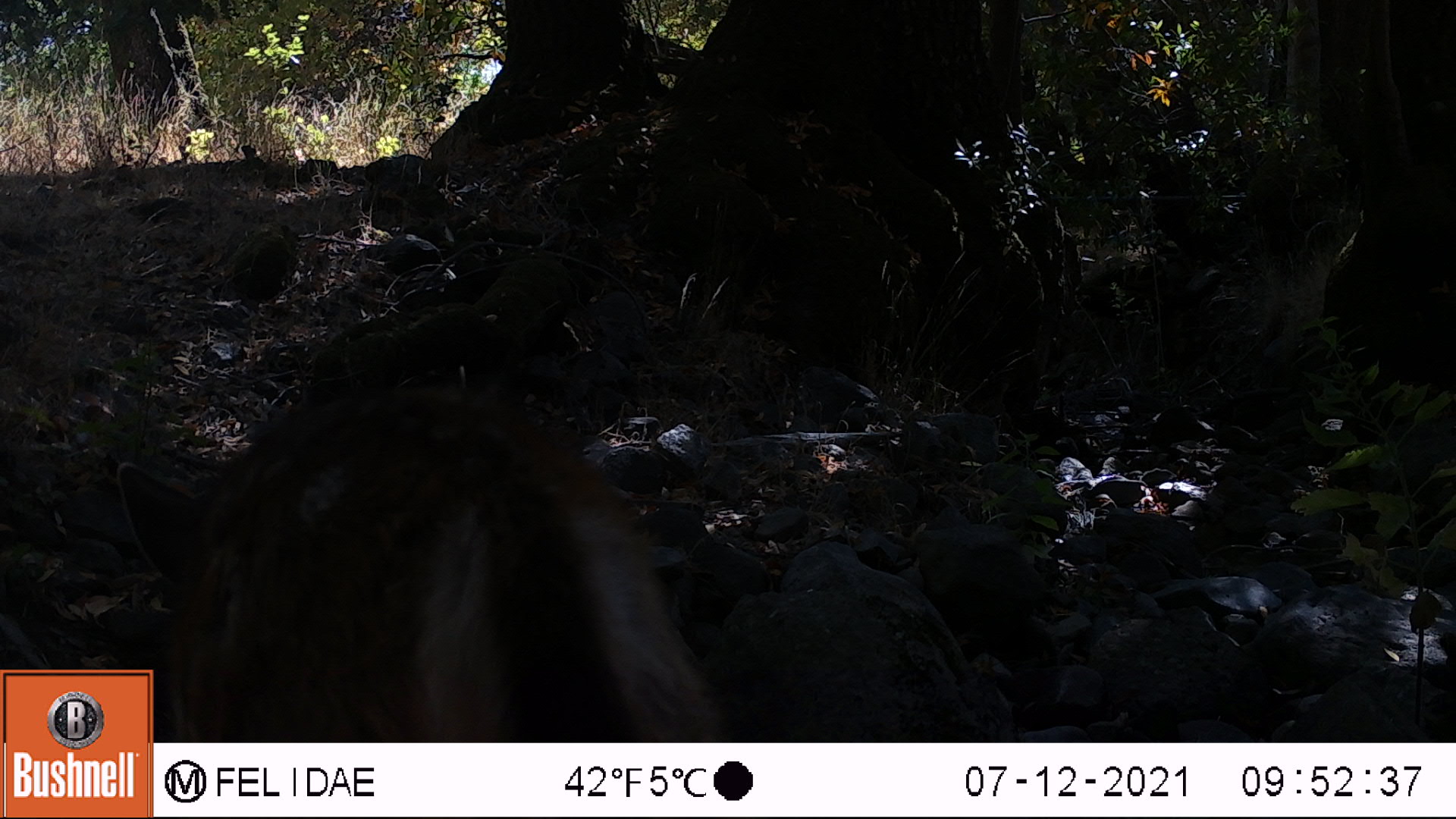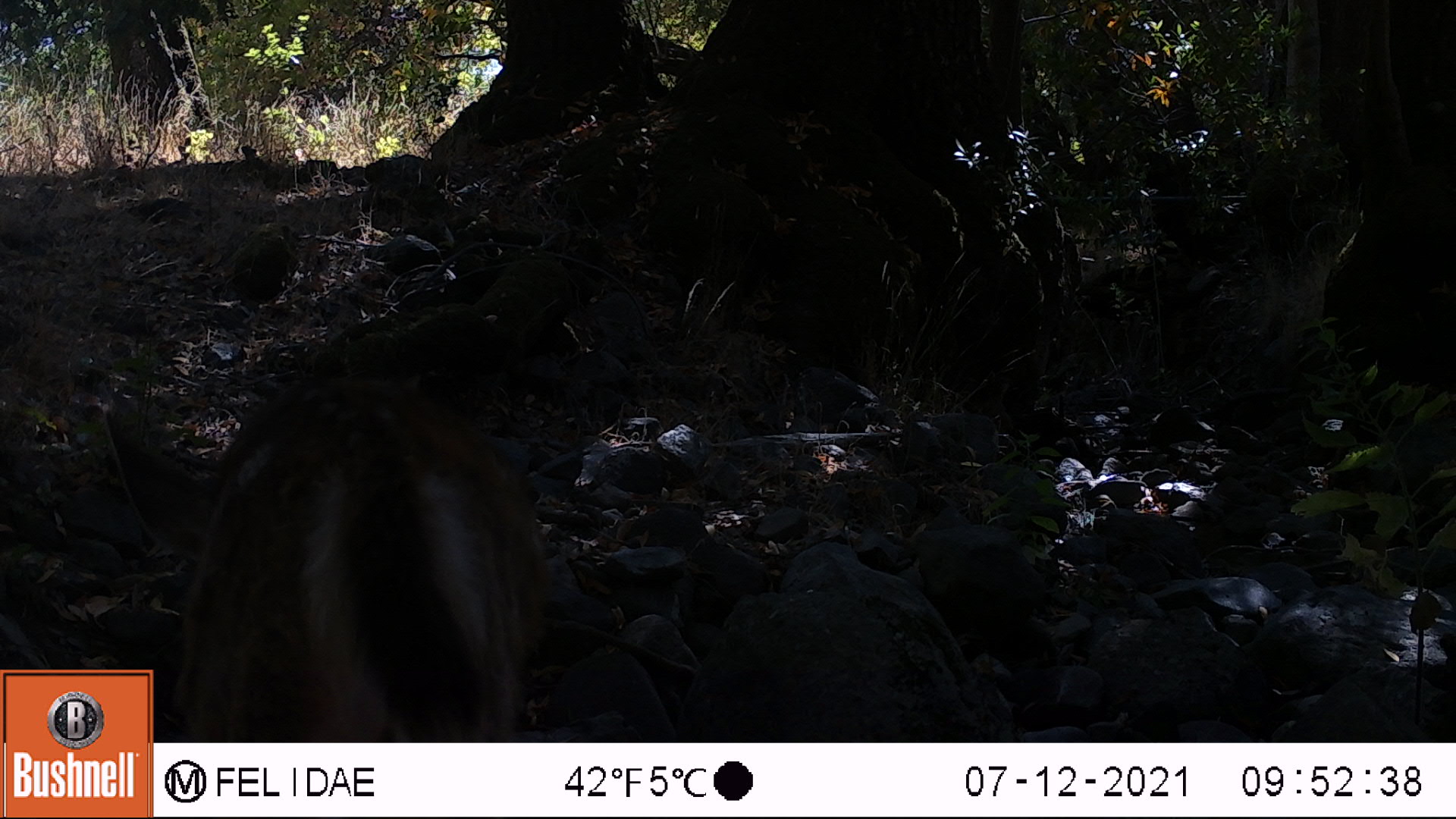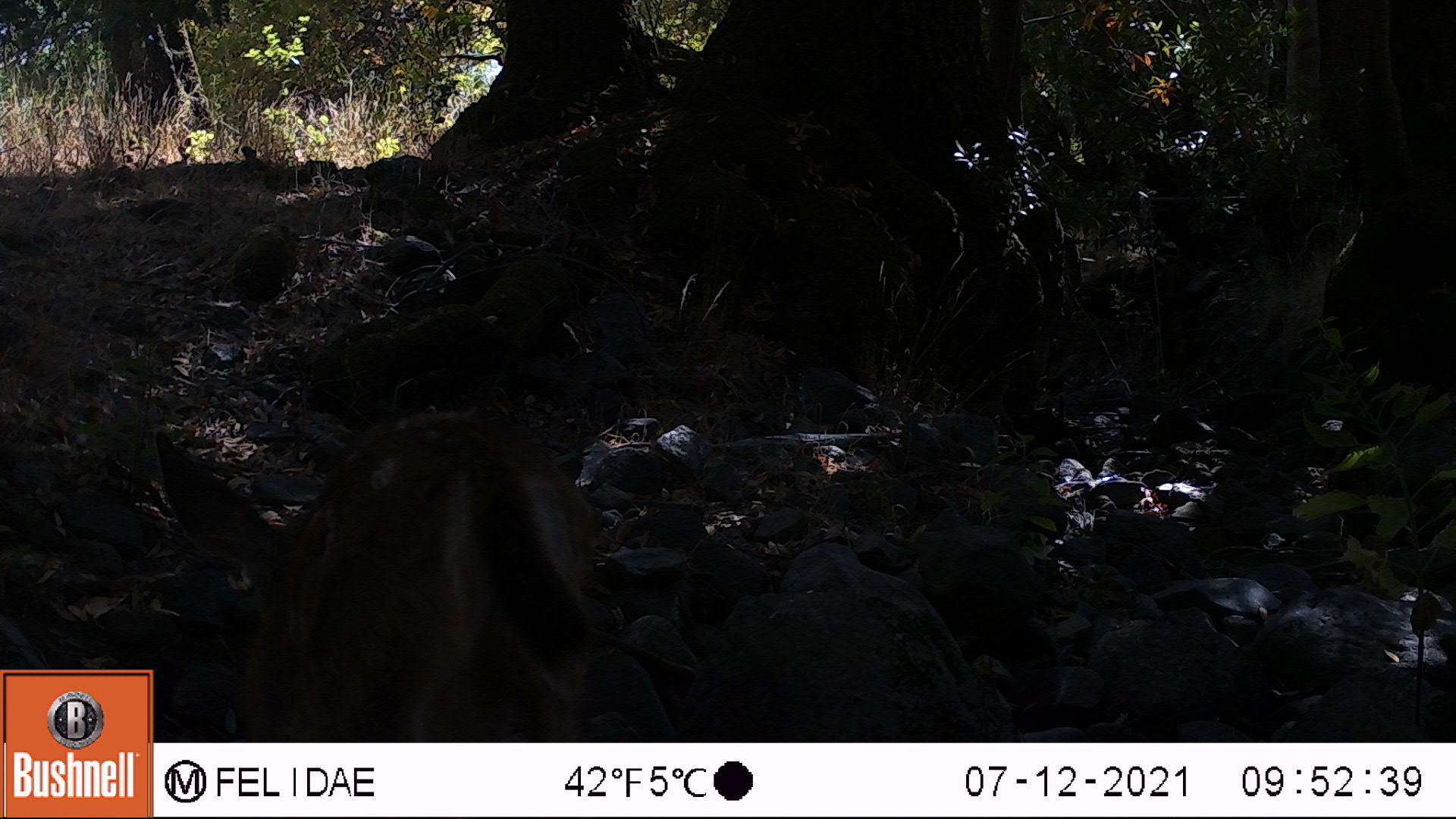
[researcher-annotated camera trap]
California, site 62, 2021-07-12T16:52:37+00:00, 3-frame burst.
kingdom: Animalia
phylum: Chordata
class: Mammalia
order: Artiodactyla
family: Cervidae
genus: Odocoileus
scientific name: Odocoileus hemionus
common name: mule deer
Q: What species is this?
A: Mule deer (Odocoileus hemionus).